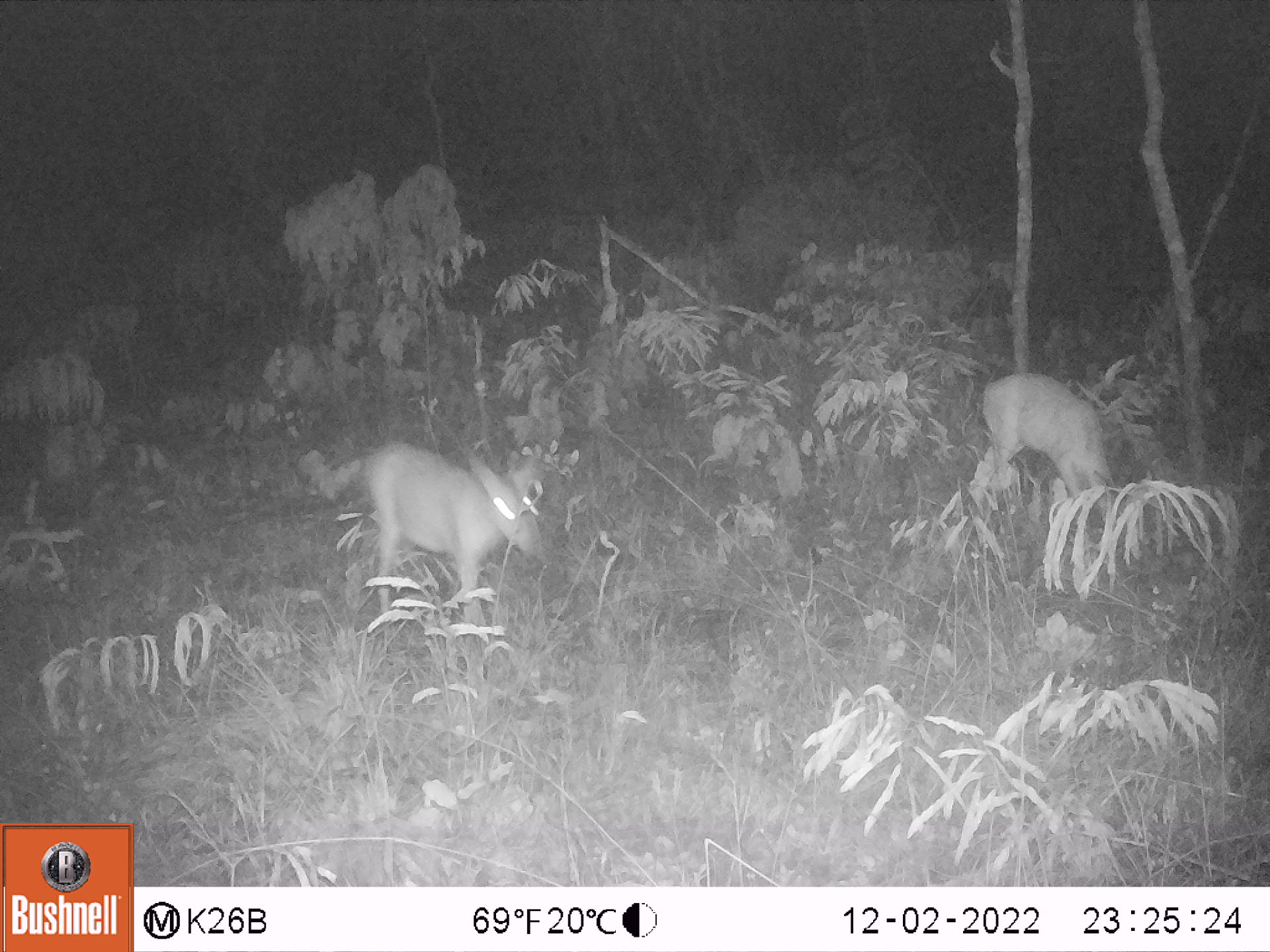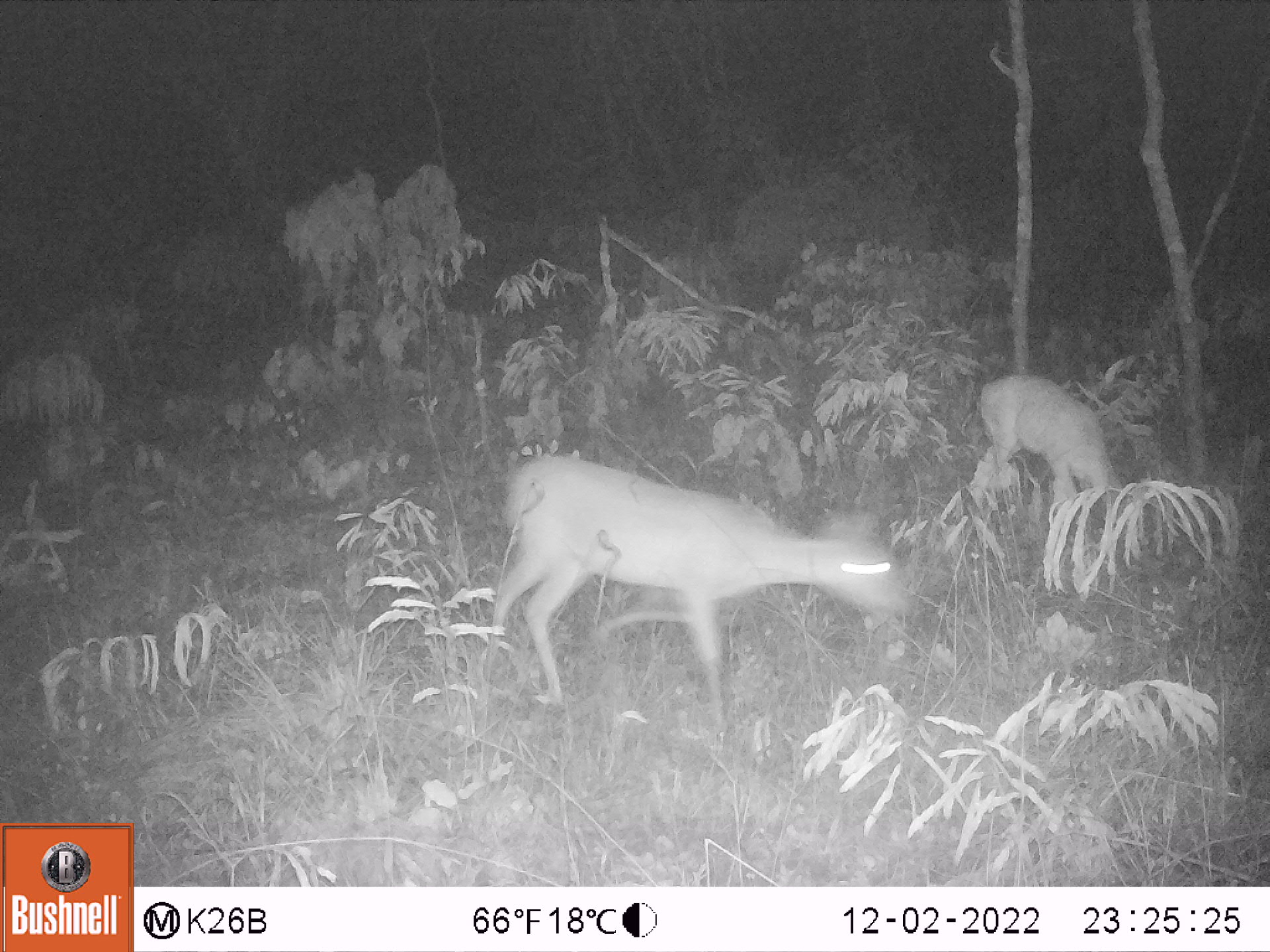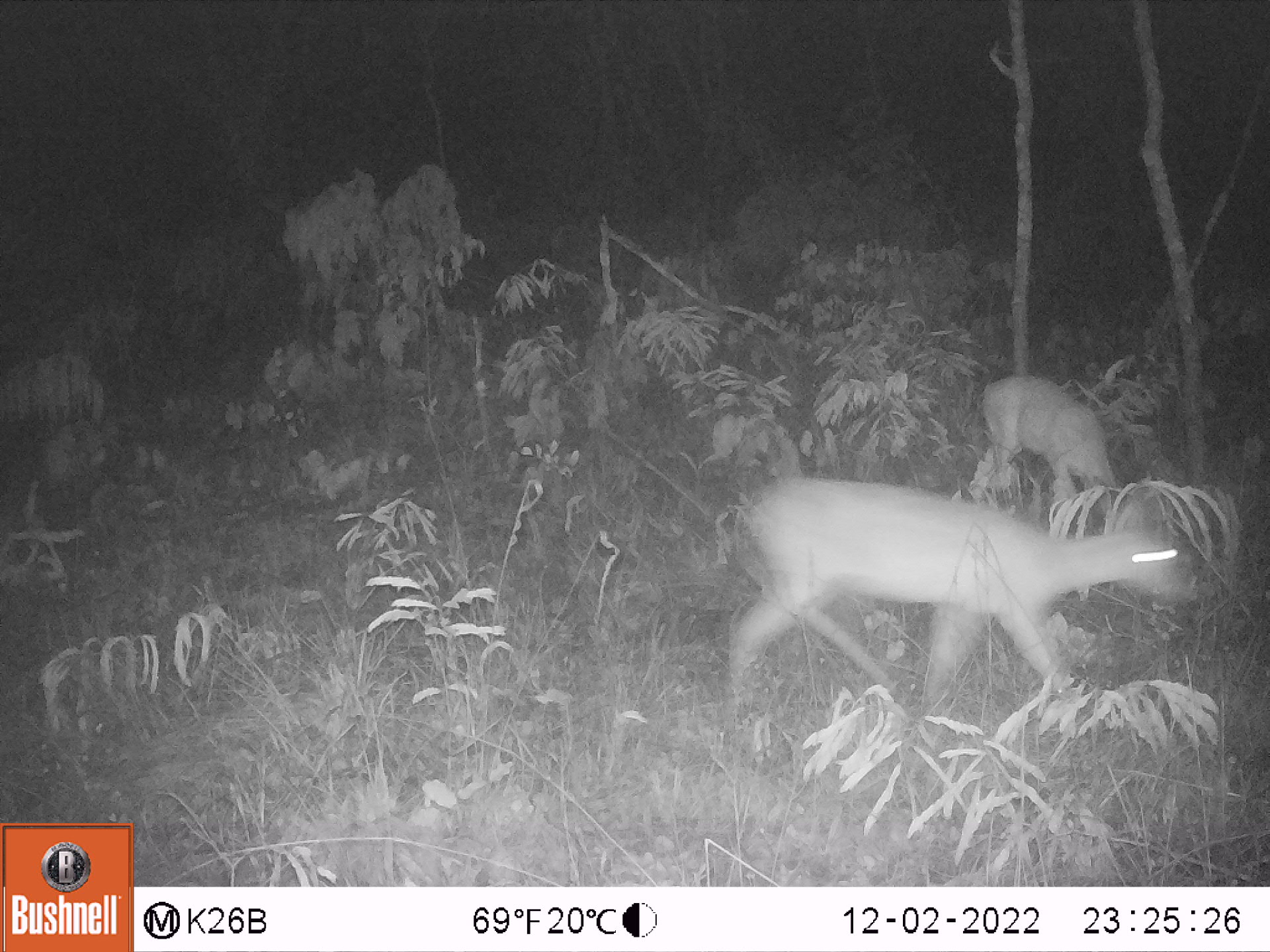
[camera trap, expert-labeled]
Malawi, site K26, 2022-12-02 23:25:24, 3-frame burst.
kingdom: Animalia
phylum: Chordata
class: Mammalia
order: Artiodactyla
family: Bovidae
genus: Sylvicapra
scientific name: Sylvicapra grimmia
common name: common duiker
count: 2